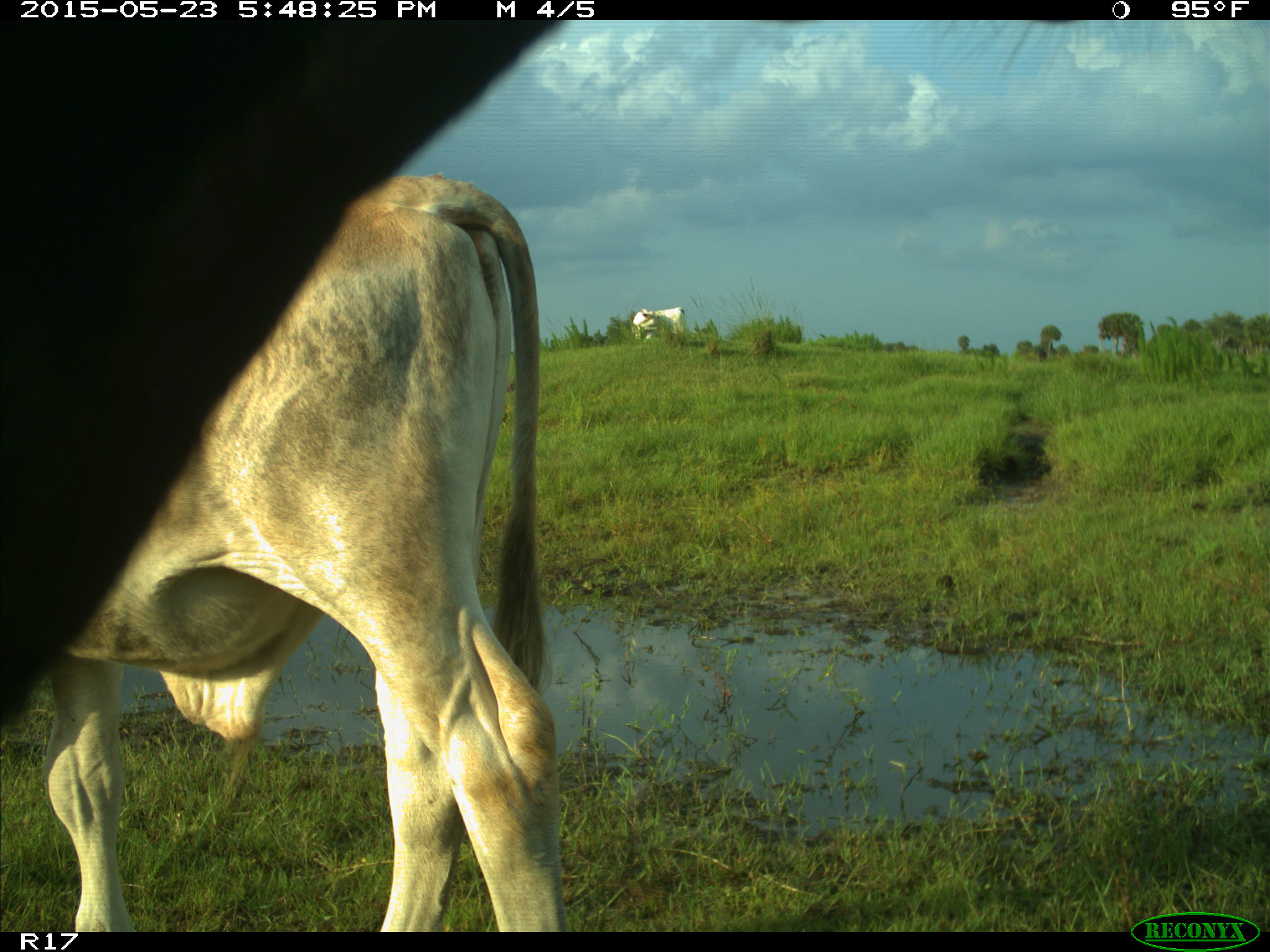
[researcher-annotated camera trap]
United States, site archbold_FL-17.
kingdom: Animalia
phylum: Chordata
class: Mammalia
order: Artiodactyla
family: Bovidae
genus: Bos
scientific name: Bos taurus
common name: domestic cow